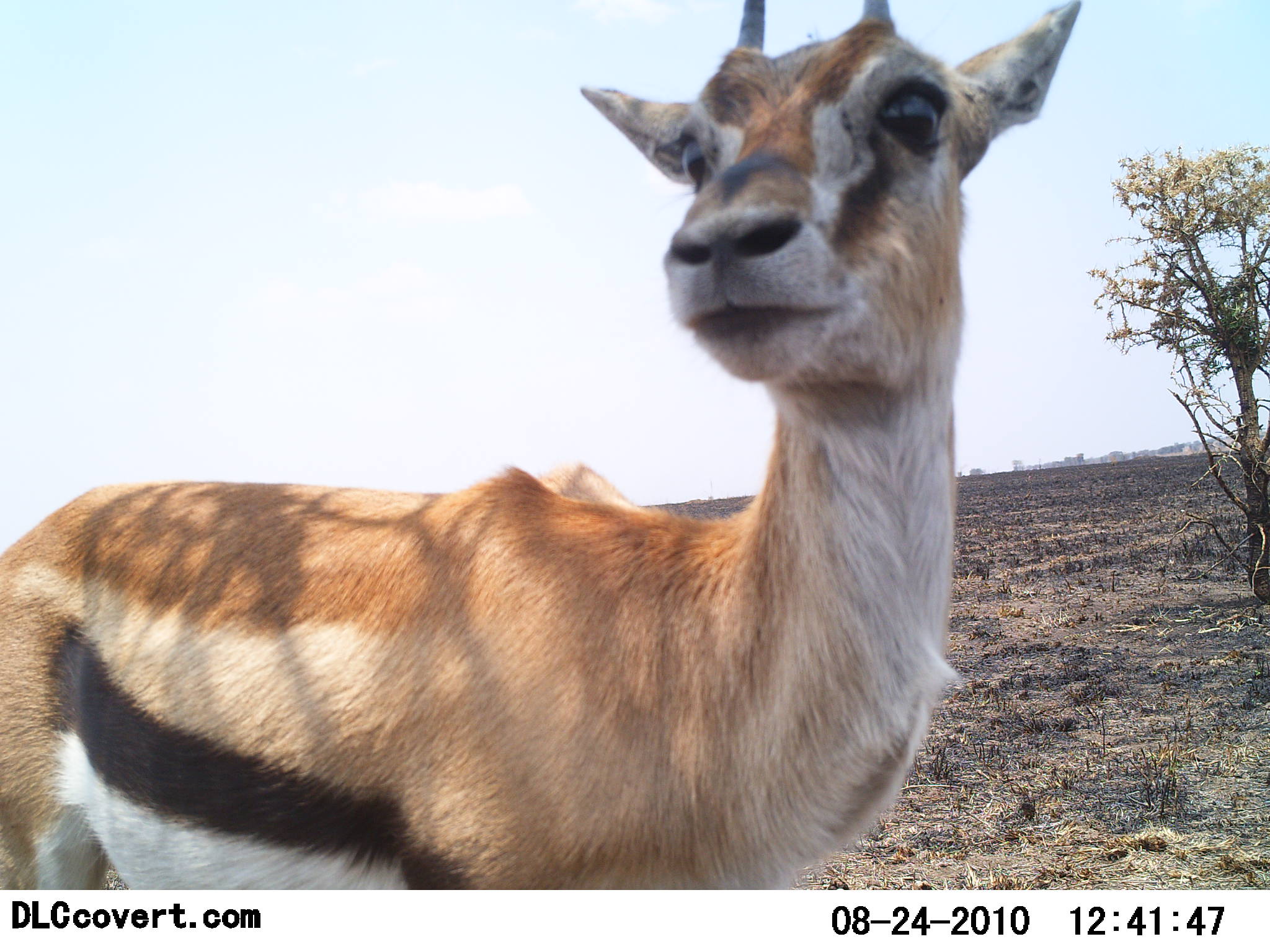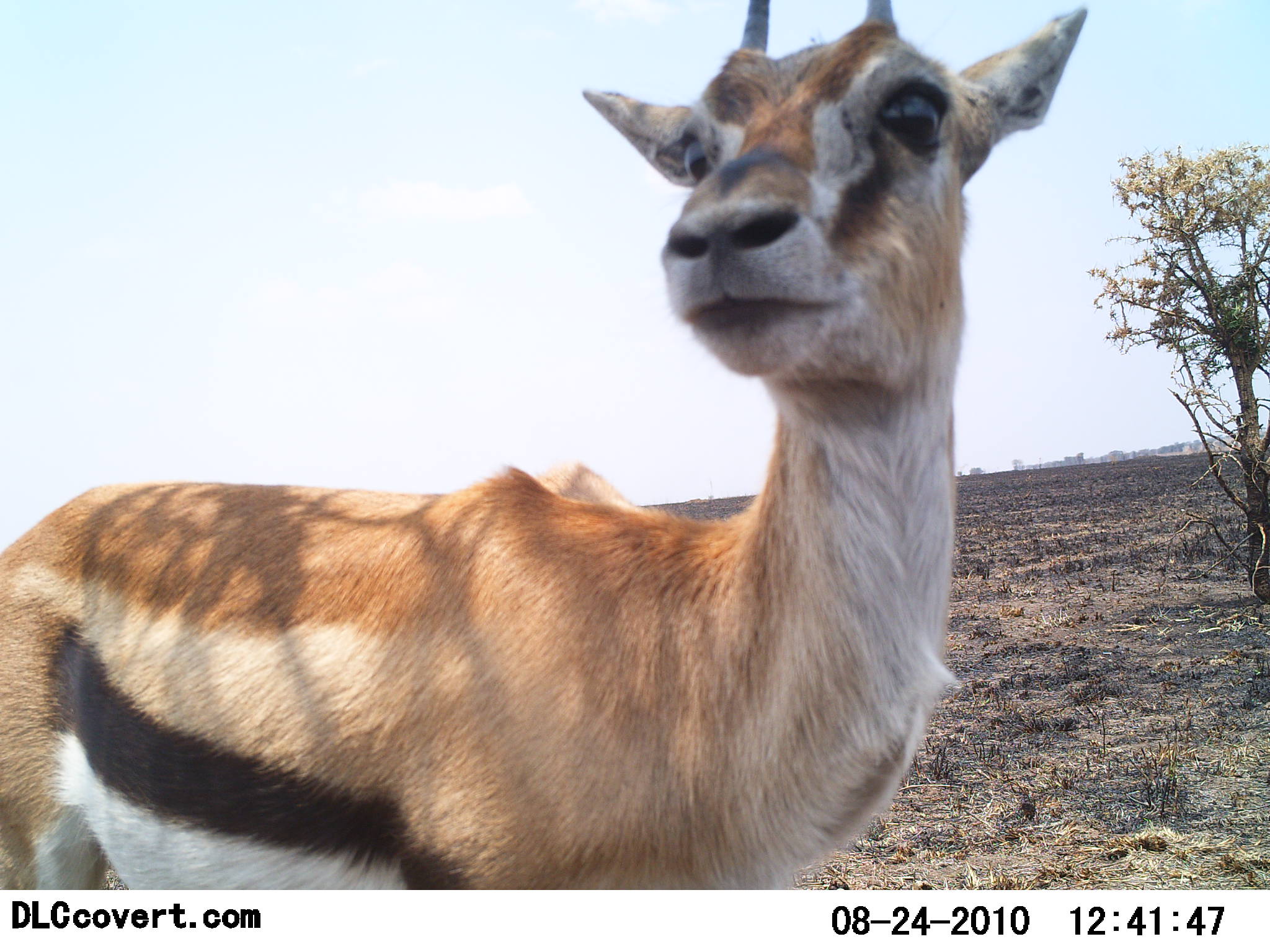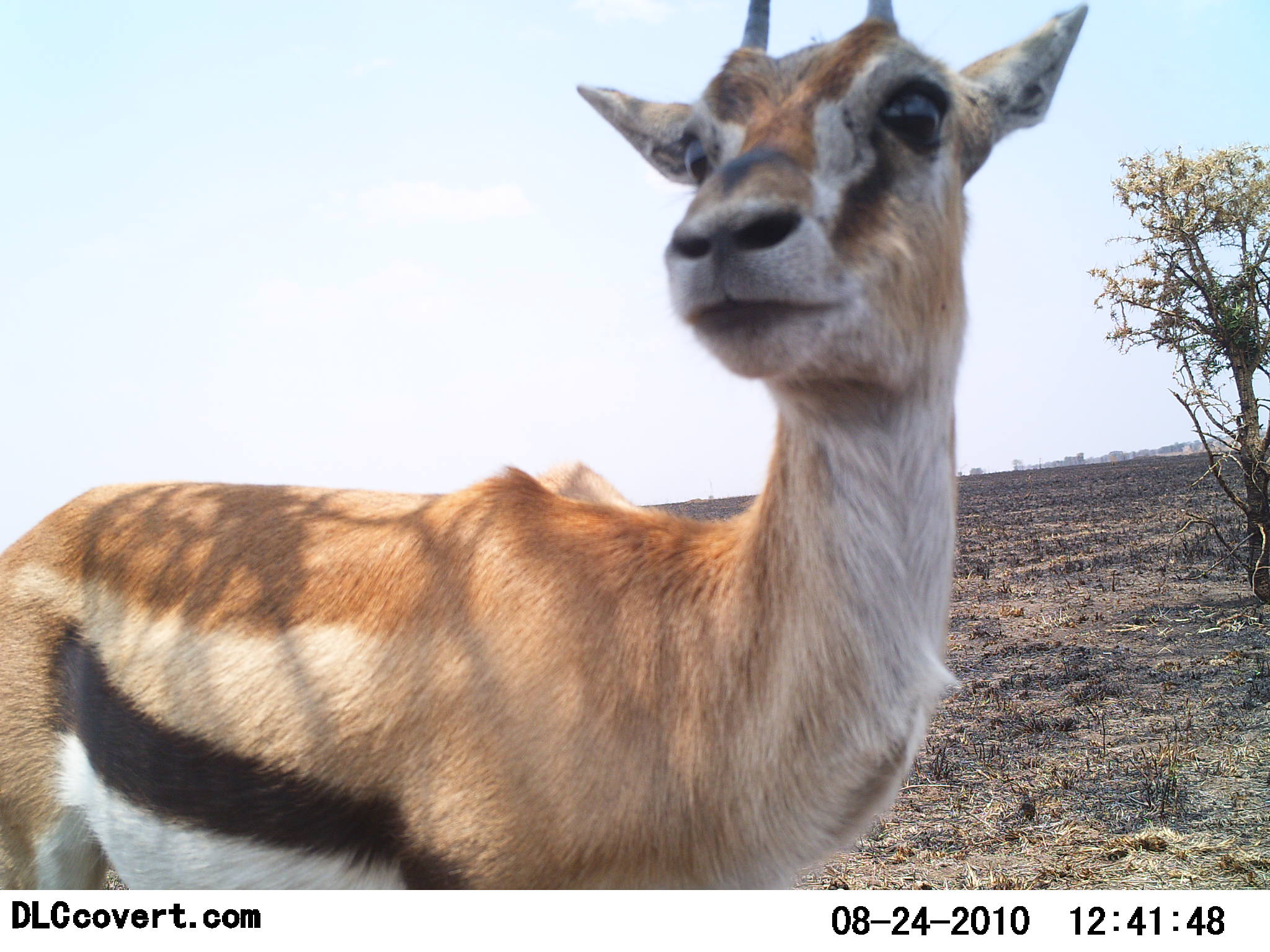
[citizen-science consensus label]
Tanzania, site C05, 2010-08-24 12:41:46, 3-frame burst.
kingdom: Animalia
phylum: Chordata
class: Mammalia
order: Artiodactyla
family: Bovidae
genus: Eudorcas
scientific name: Eudorcas thomsonii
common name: thomson's gazelle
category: gazellethomsons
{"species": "gazellethomsons (thomson's gazelle) (Eudorcas thomsonii)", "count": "1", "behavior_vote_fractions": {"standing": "100%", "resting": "0%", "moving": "0%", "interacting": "7%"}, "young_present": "0%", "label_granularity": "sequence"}